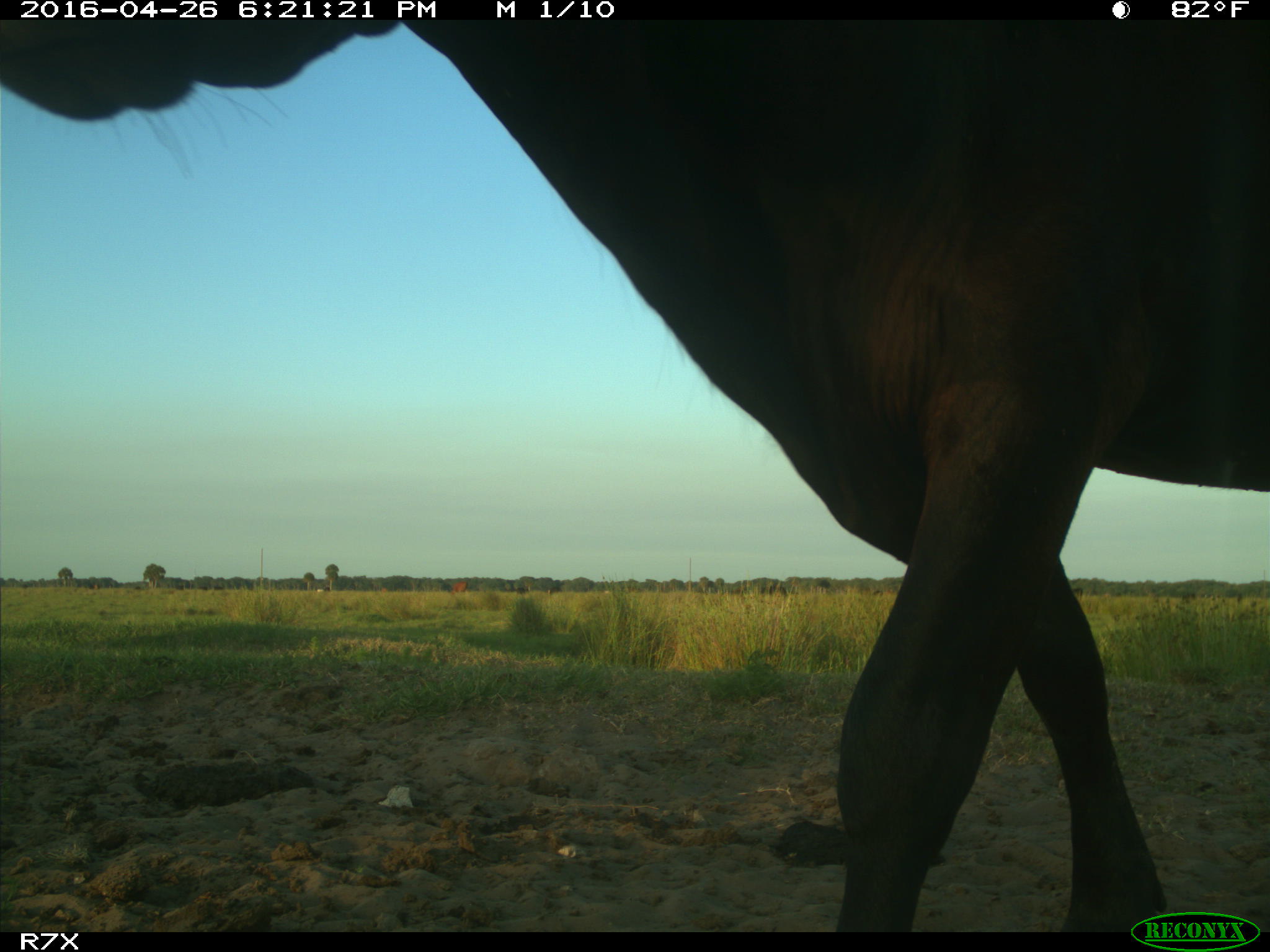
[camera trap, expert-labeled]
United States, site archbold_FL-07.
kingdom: Animalia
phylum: Chordata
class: Mammalia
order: Artiodactyla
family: Bovidae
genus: Bos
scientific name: Bos taurus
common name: domestic cow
Bos taurus (domestic cow).